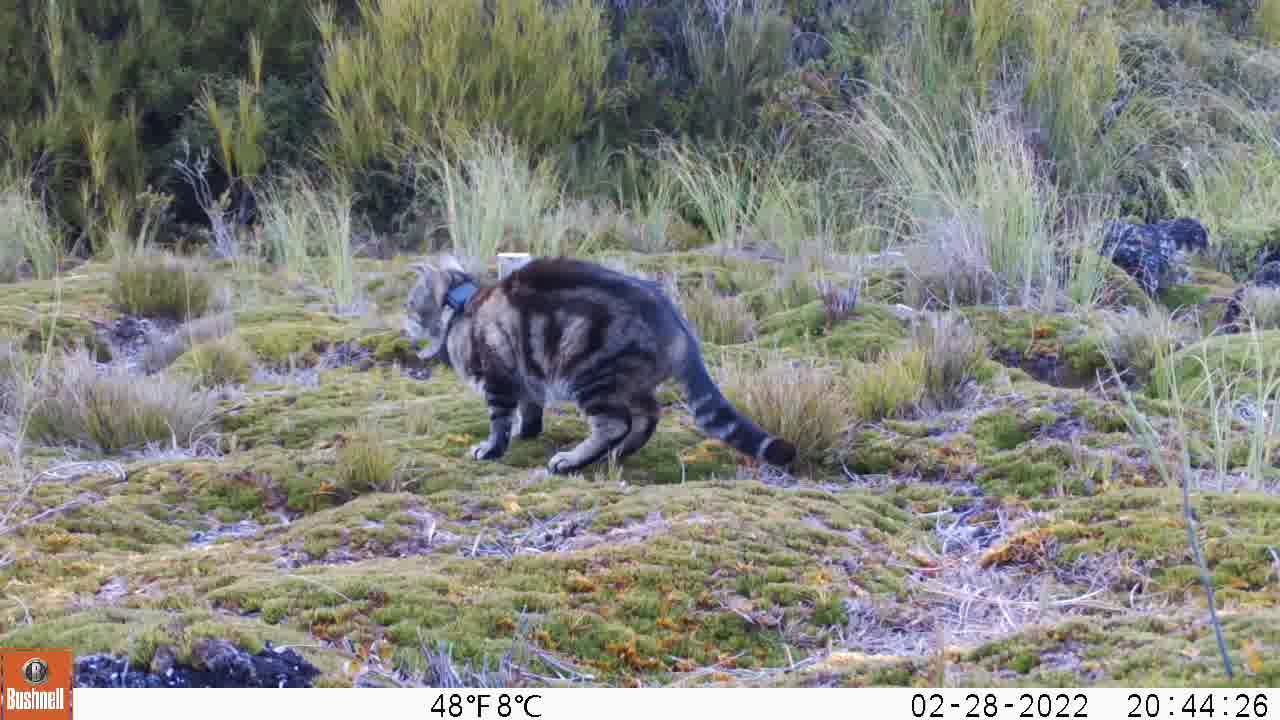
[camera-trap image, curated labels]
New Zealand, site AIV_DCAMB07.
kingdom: Animalia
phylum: Chordata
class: Mammalia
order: Carnivora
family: Felidae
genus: Felis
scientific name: Felis catus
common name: domestic cat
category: cat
Cat (domestic cat) (Felis catus).